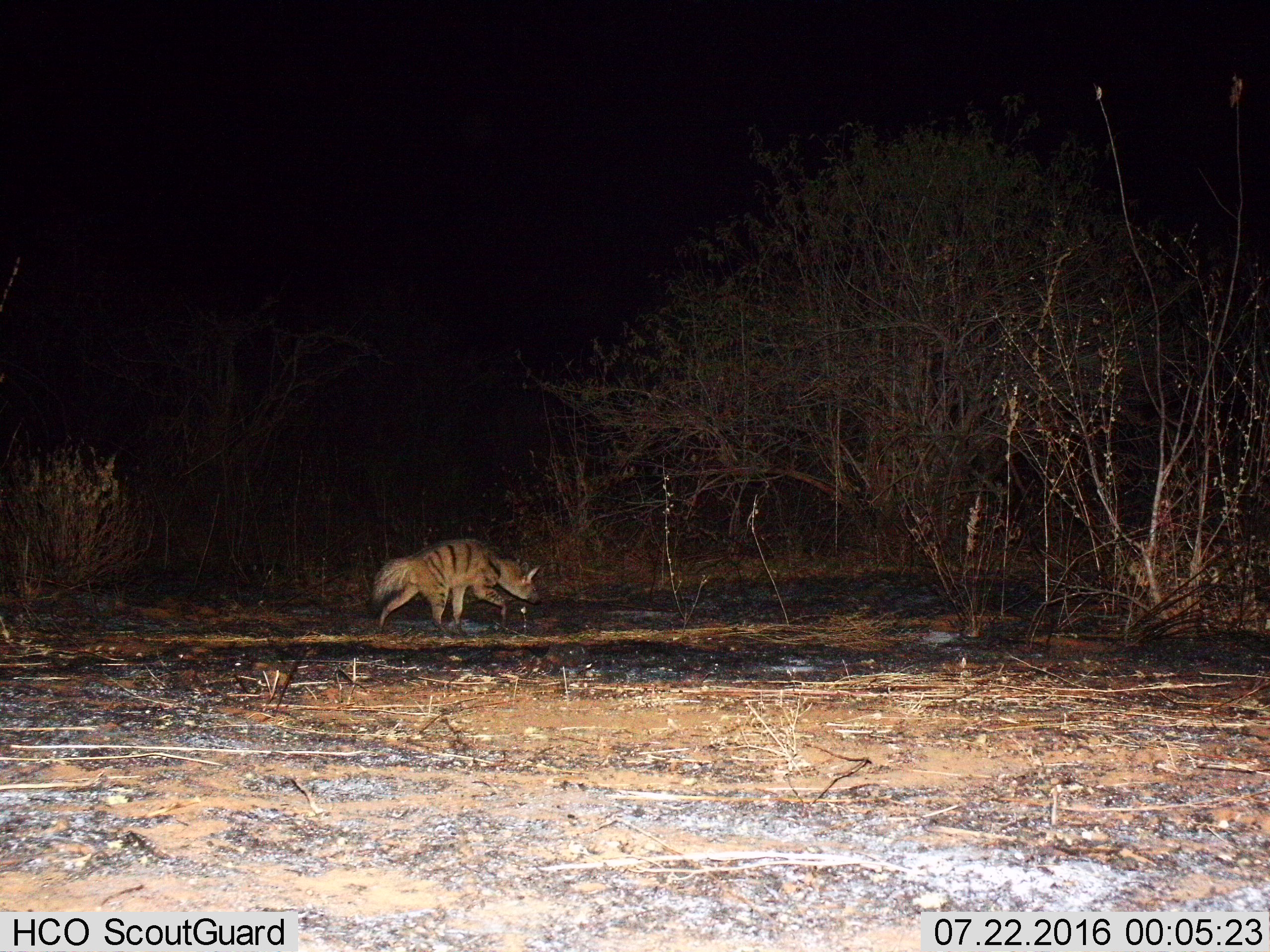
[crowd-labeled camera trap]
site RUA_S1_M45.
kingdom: Animalia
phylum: Chordata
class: Mammalia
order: Carnivora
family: Hyaenidae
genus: Proteles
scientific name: Proteles cristatus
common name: aardwolf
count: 1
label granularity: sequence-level